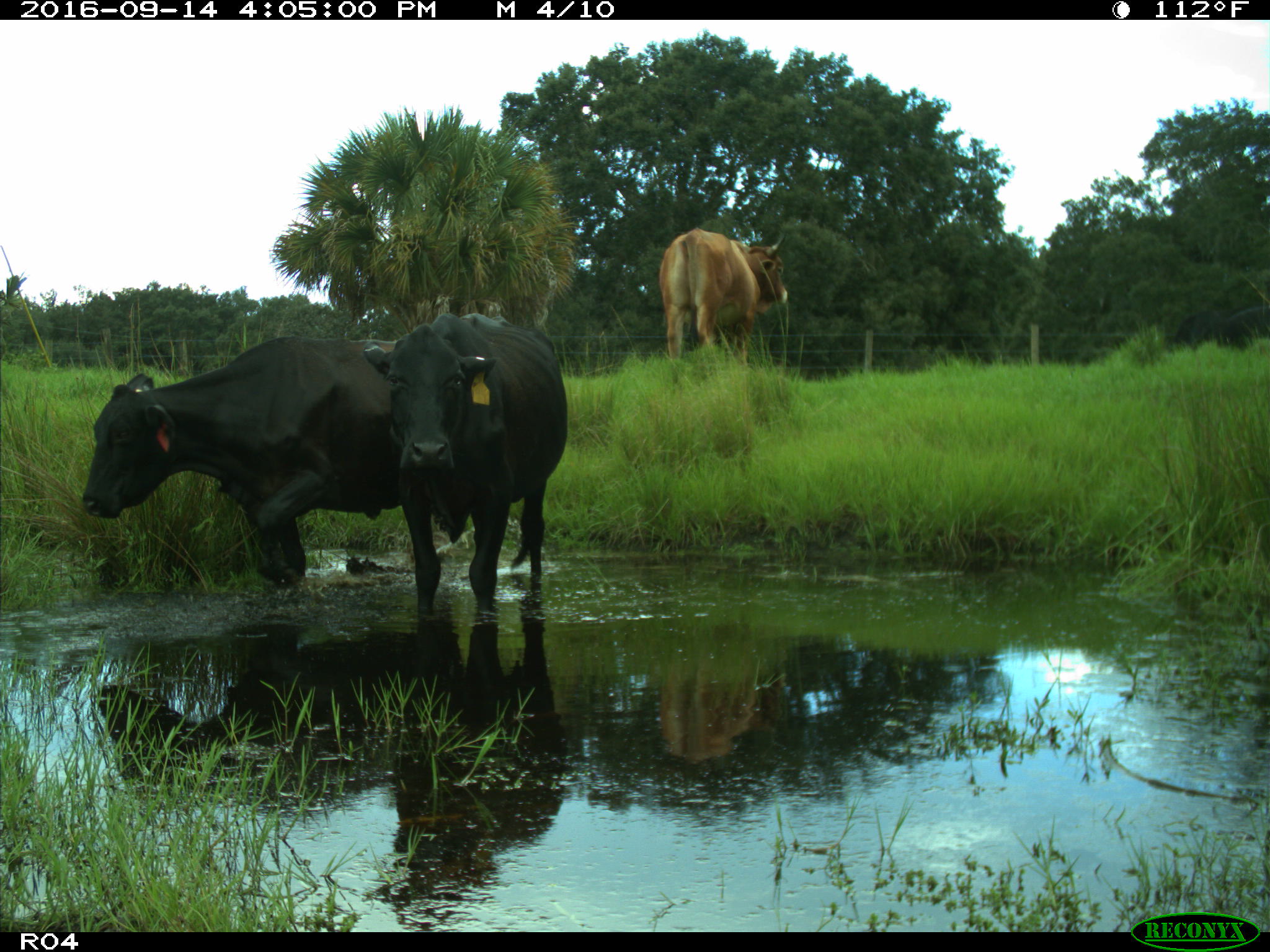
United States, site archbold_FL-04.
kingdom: Animalia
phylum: Chordata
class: Mammalia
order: Artiodactyla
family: Bovidae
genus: Bos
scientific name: Bos taurus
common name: domestic cow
Bos taurus (domestic cow).